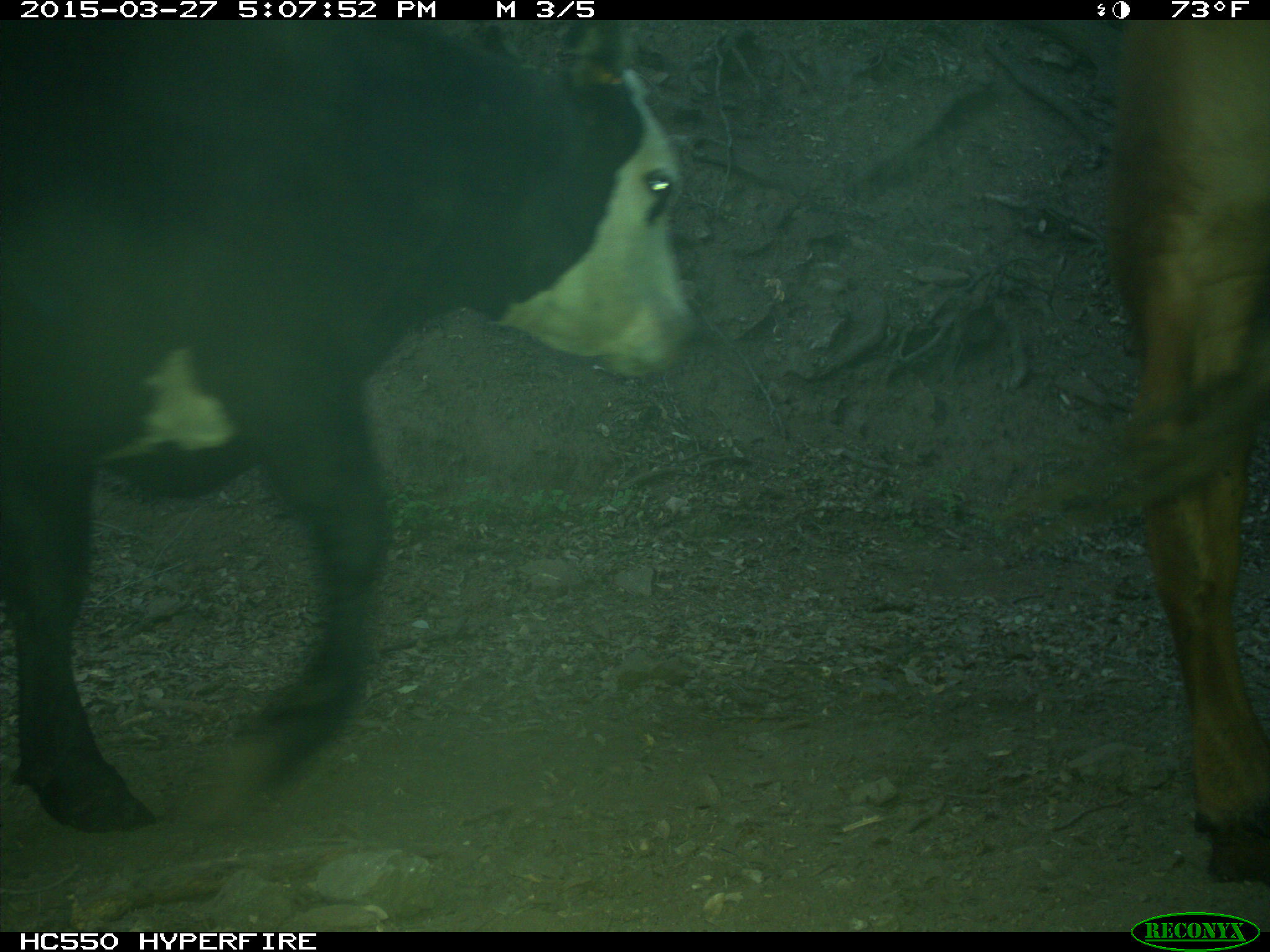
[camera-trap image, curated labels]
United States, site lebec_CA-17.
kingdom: Animalia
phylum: Chordata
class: Mammalia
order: Artiodactyla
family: Bovidae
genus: Bos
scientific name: Bos taurus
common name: domestic cow